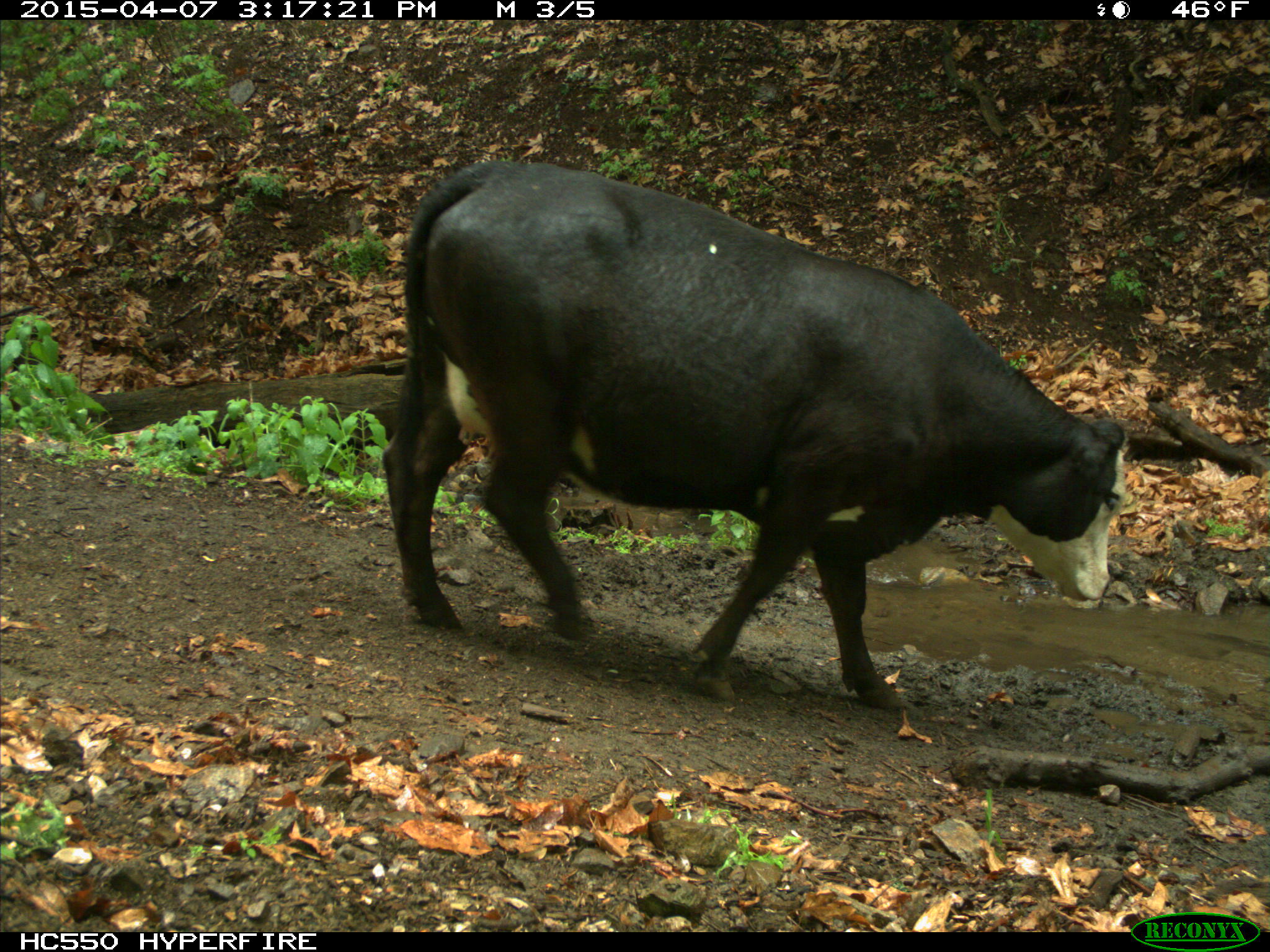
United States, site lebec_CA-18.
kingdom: Animalia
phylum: Chordata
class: Mammalia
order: Artiodactyla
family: Bovidae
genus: Bos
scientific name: Bos taurus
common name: domestic cow